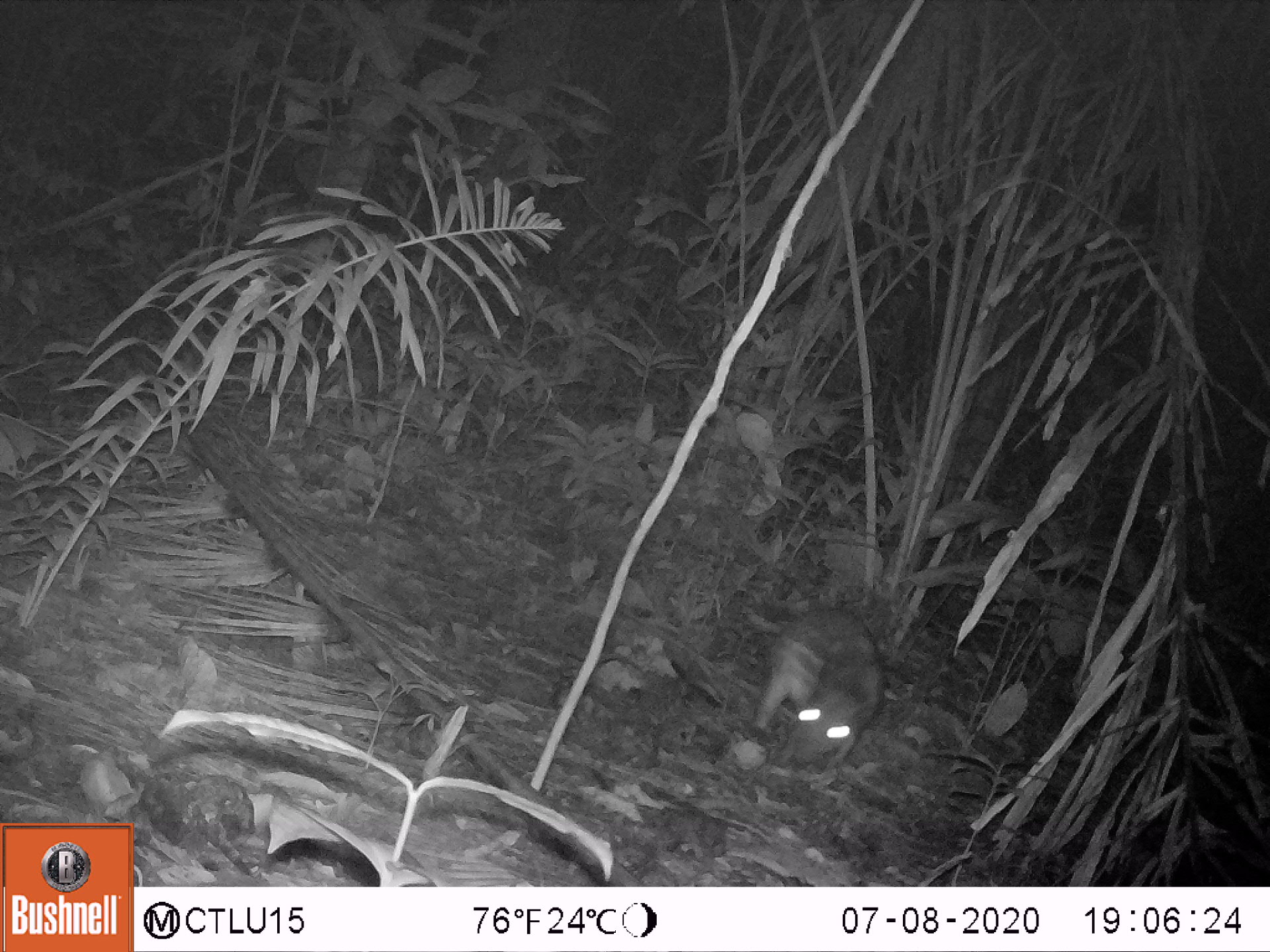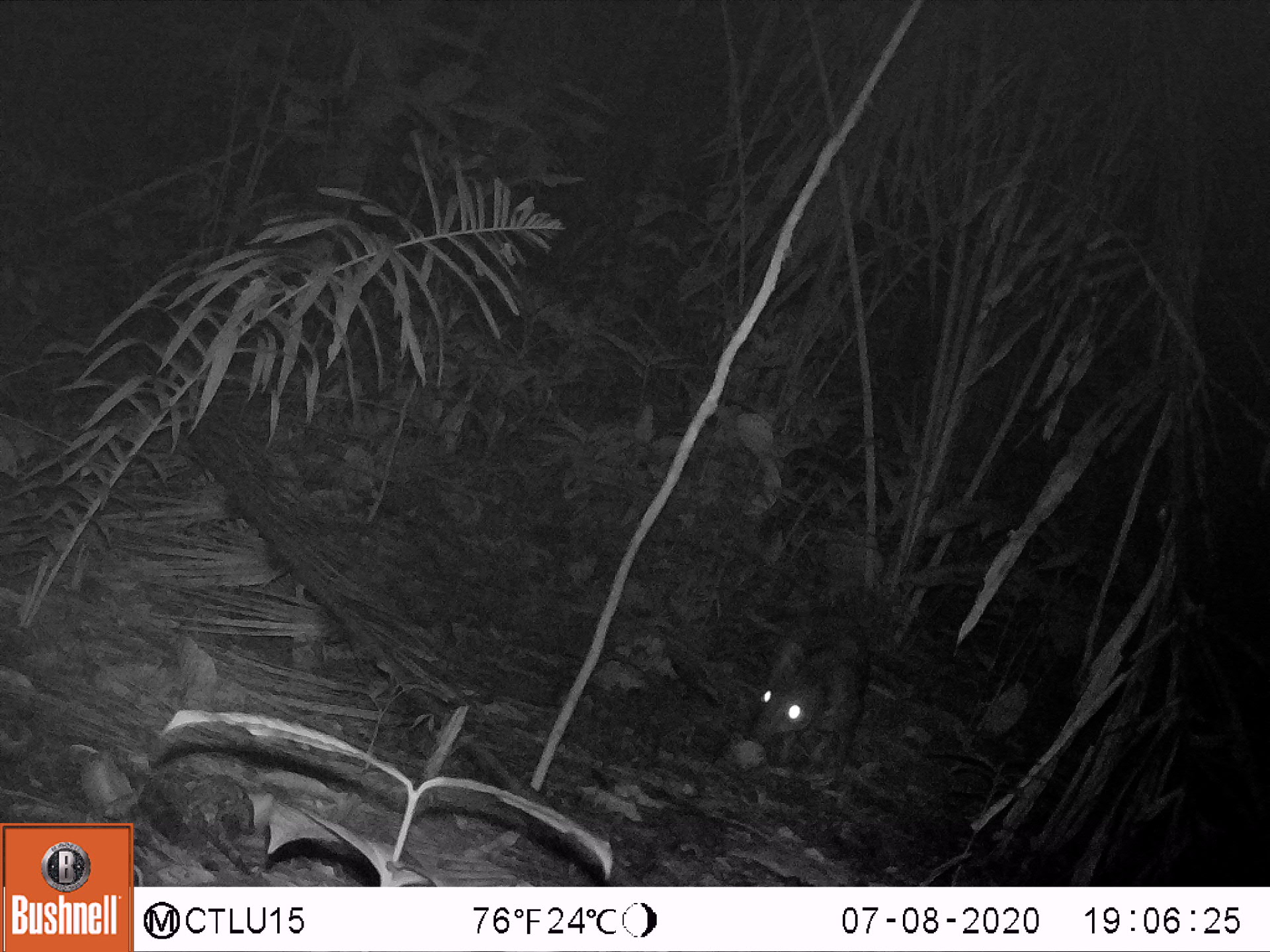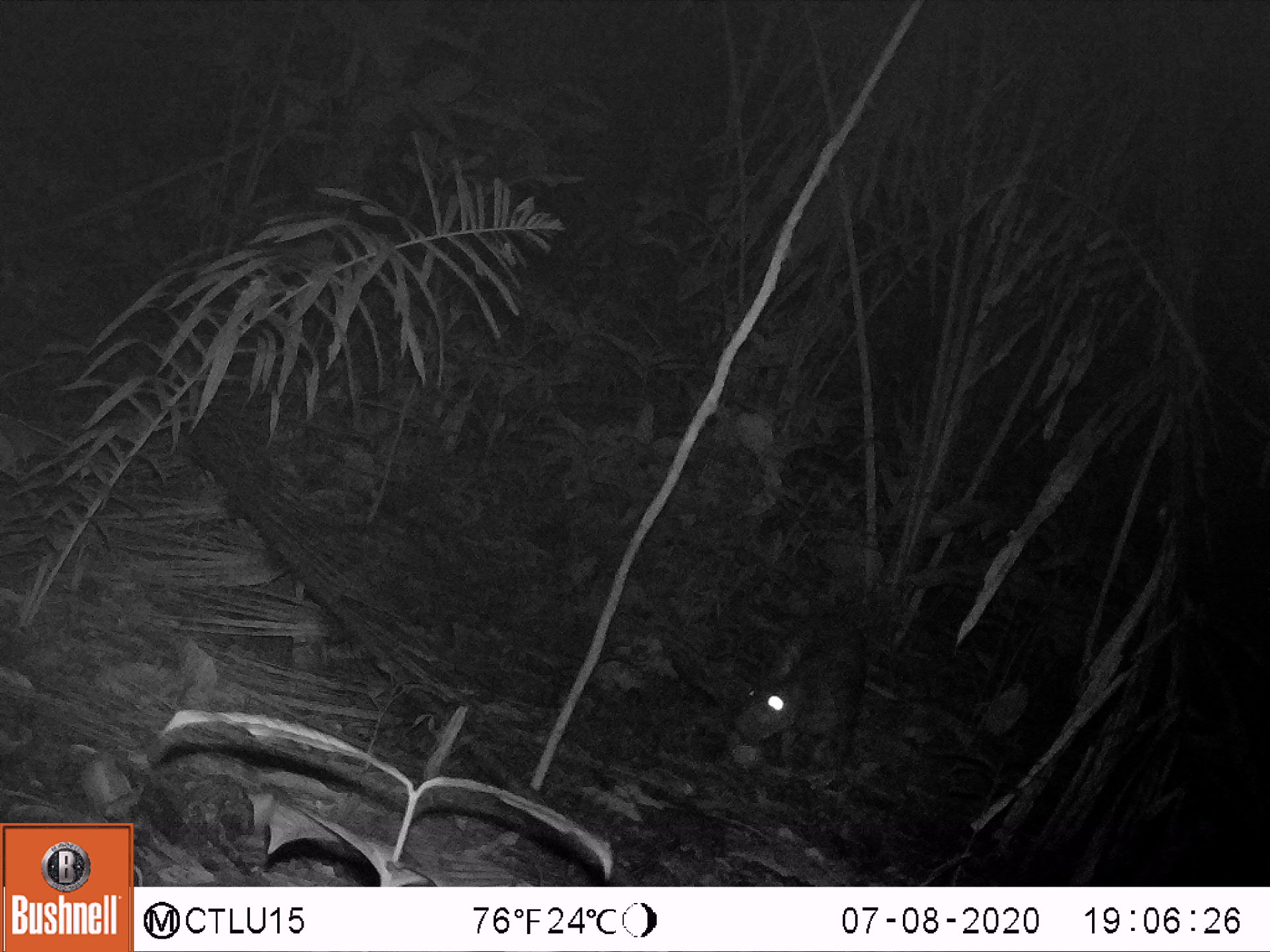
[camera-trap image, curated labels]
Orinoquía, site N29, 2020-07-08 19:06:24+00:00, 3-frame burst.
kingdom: Animalia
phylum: Chordata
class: Mammalia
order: Rodentia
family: Cuniculidae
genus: Cuniculus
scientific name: Cuniculus paca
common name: spotted paca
Spotted paca (Cuniculus paca).